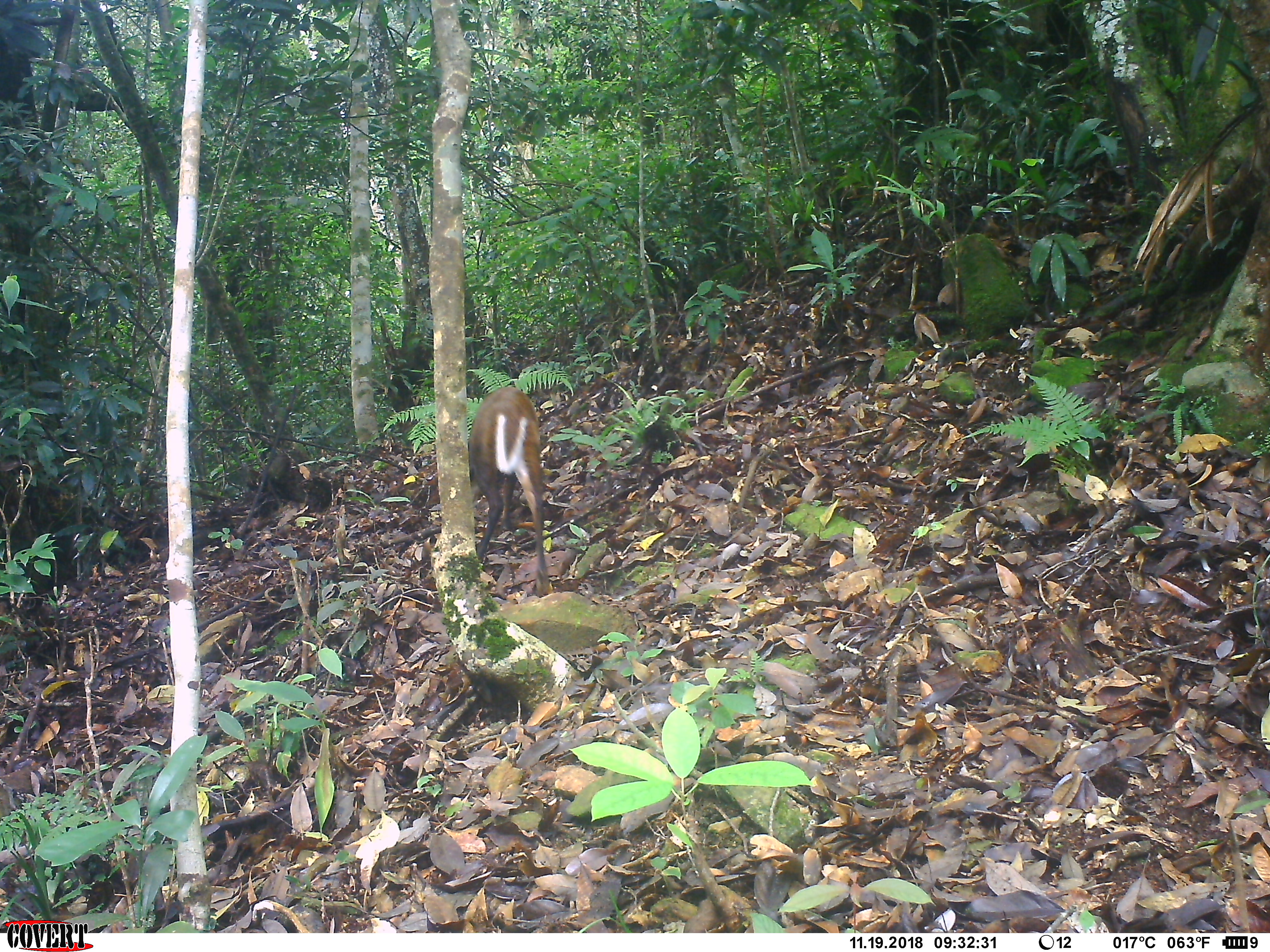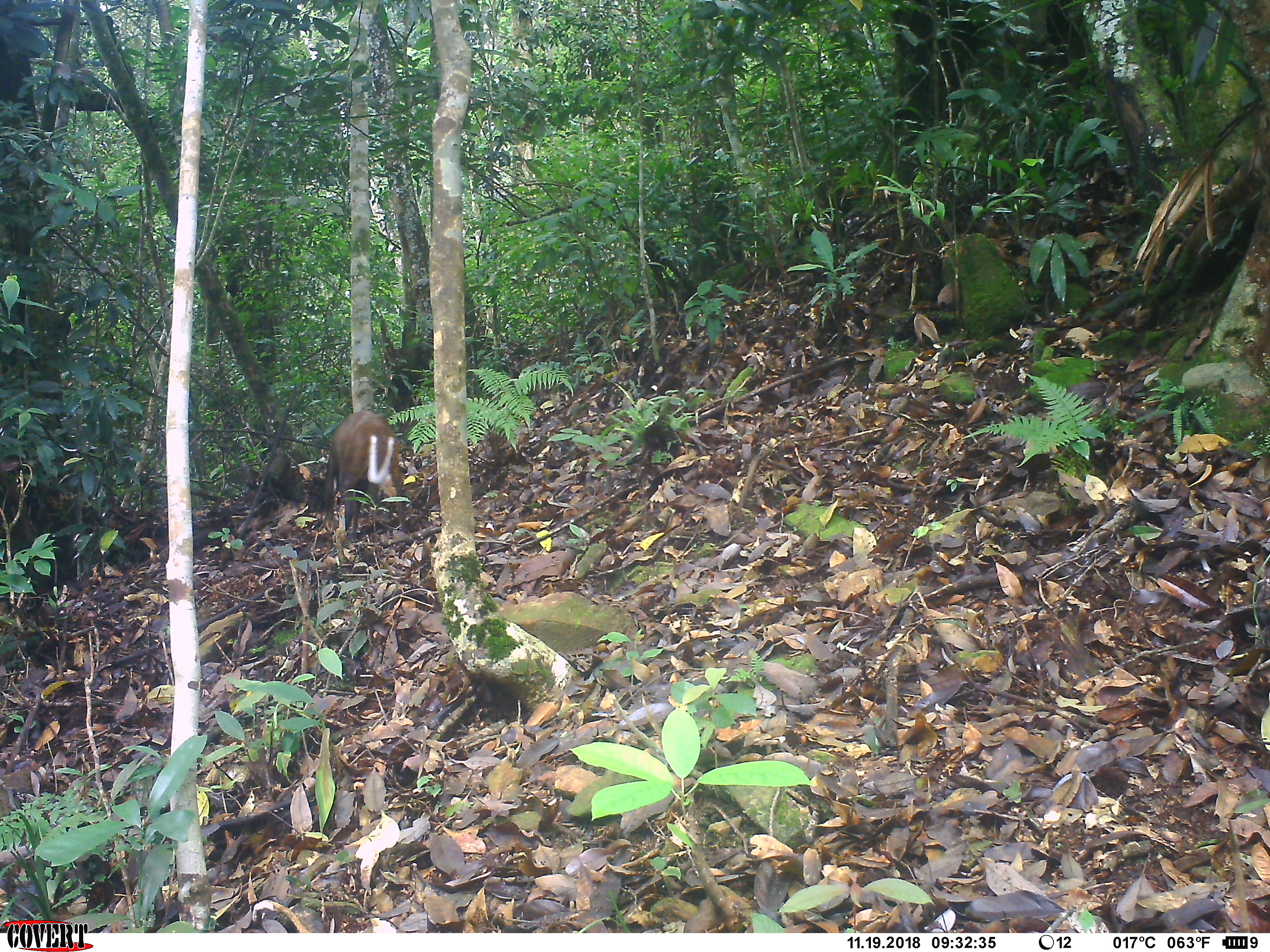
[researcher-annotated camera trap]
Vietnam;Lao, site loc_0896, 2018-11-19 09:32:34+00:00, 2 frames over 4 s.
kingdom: Animalia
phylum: Chordata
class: Mammalia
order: Artiodactyla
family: Cervidae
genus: Muntiacus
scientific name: Muntiacus rooseveltorum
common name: roosevelt's muntjac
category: roosevelts muntjac group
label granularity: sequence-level